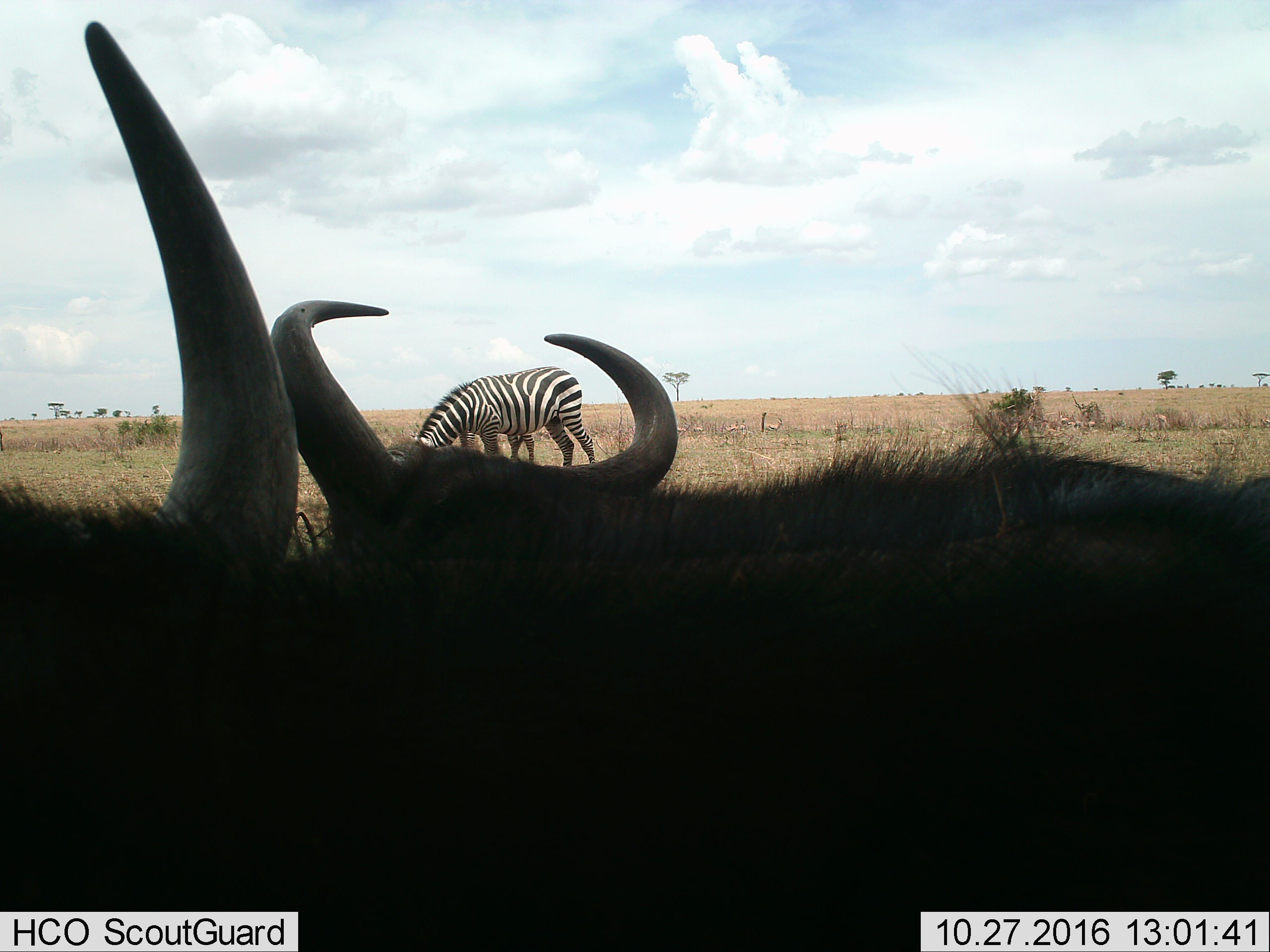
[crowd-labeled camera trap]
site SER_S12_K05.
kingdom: Animalia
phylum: Chordata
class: Mammalia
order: Artiodactyla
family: Bovidae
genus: Connochaetes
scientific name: Connochaetes taurinus taurinus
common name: blue wildebeest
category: wildebeestblue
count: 2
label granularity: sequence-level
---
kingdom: Animalia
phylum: Chordata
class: Mammalia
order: Perissodactyla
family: Equidae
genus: Equus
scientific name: Equus quagga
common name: plains zebra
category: zebraplains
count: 1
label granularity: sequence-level